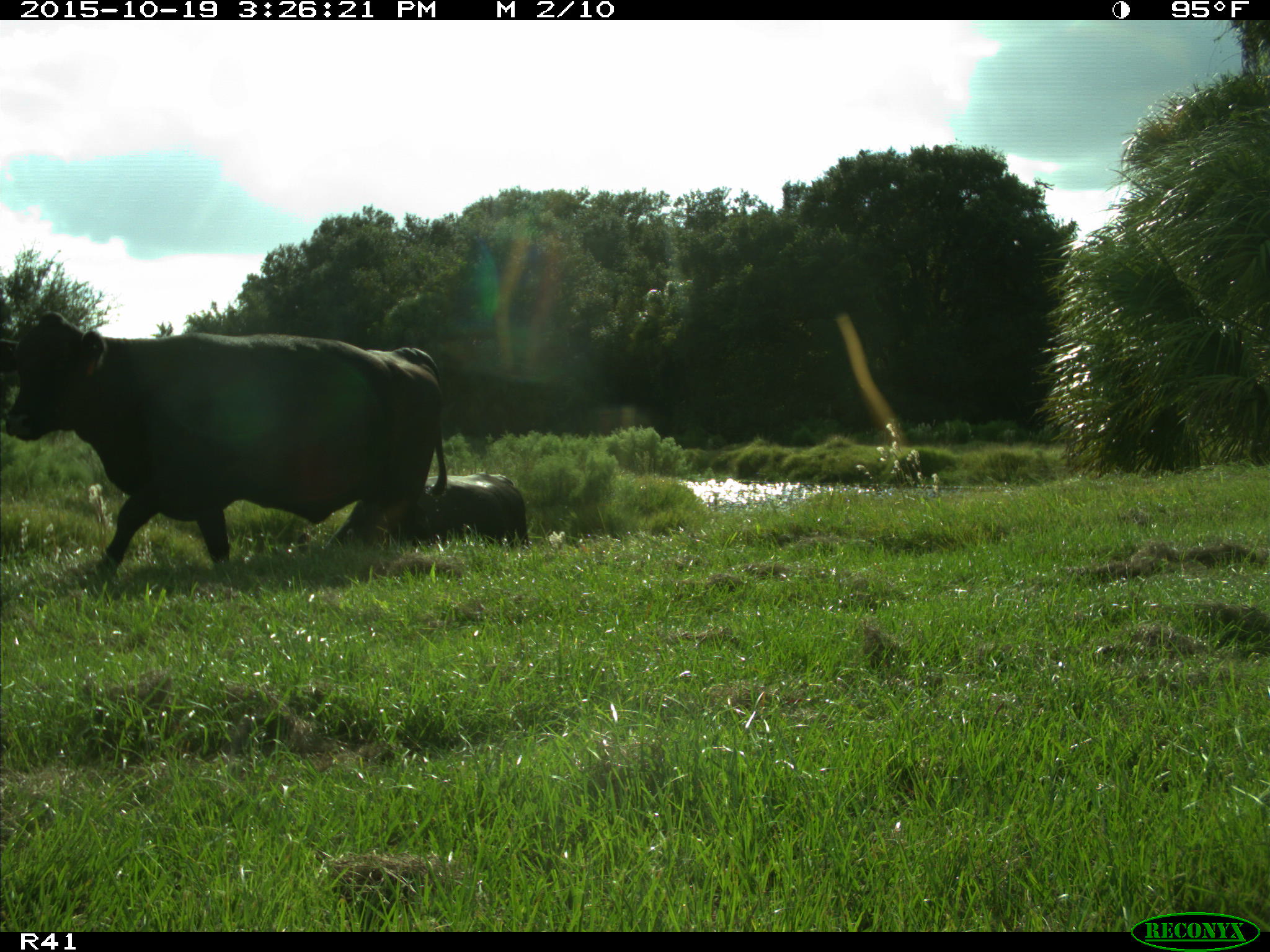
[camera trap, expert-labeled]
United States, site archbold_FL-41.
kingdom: Animalia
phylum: Chordata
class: Mammalia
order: Artiodactyla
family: Bovidae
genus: Bos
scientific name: Bos taurus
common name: domestic cow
Bos taurus (domestic cow).